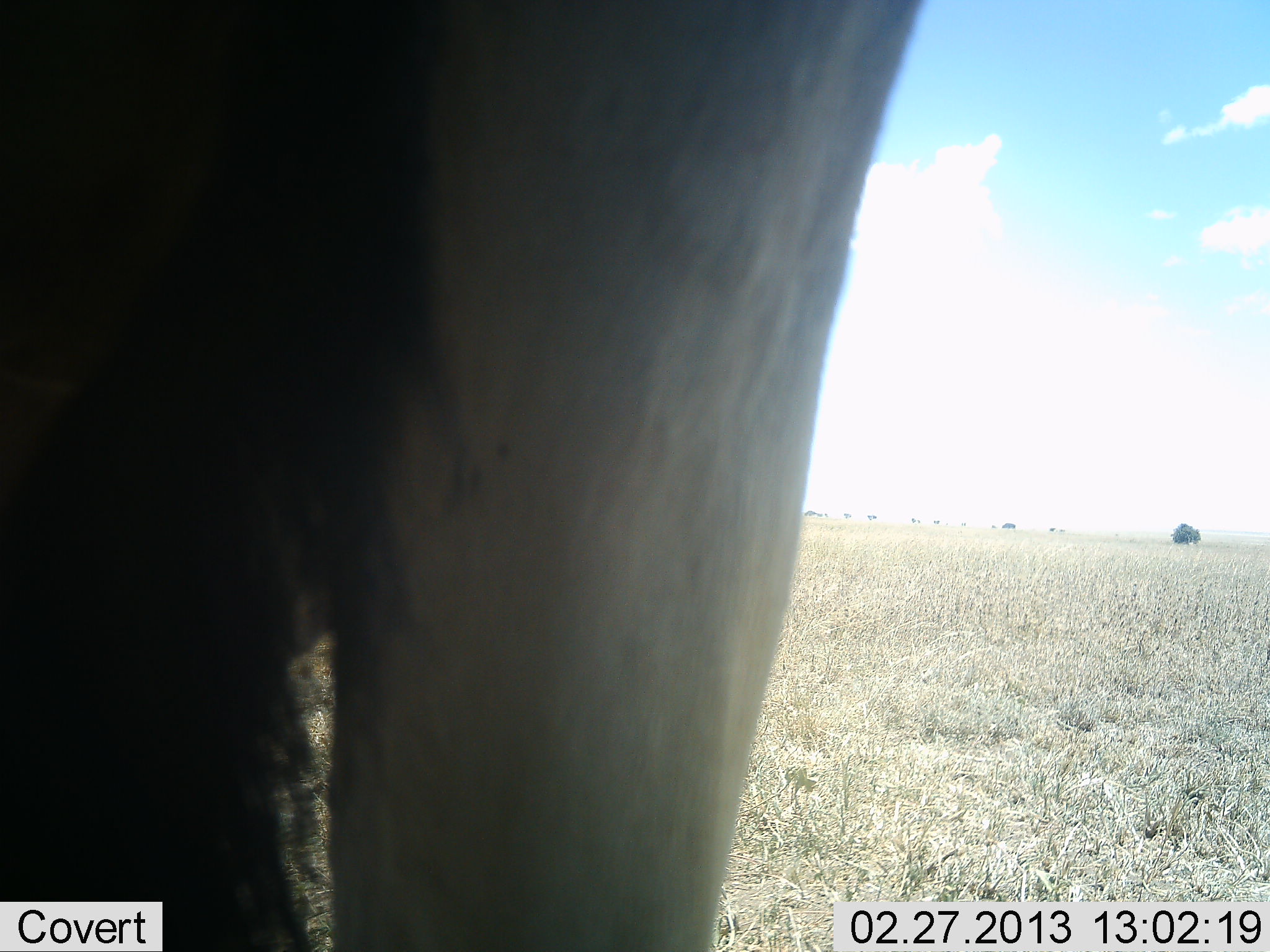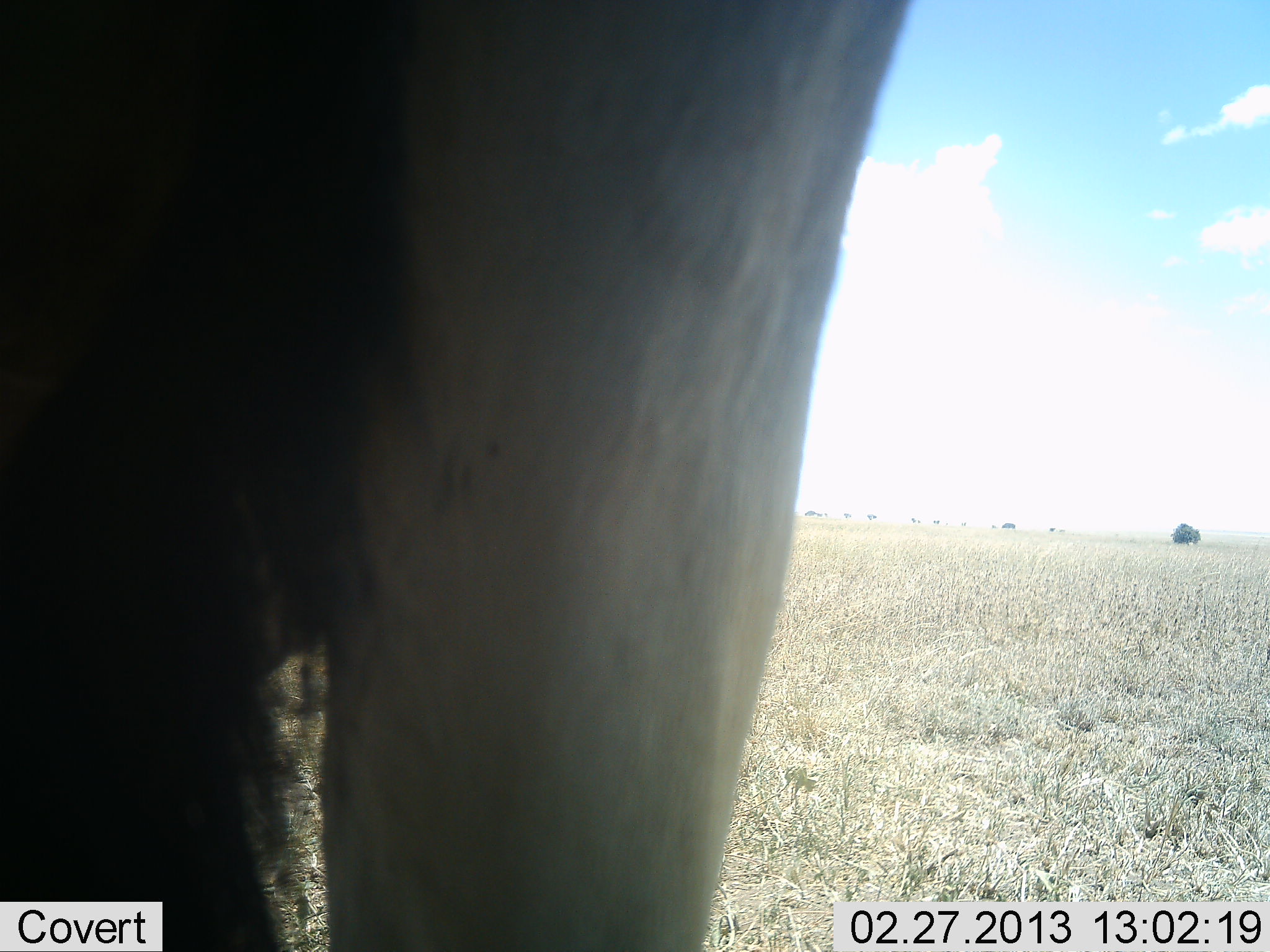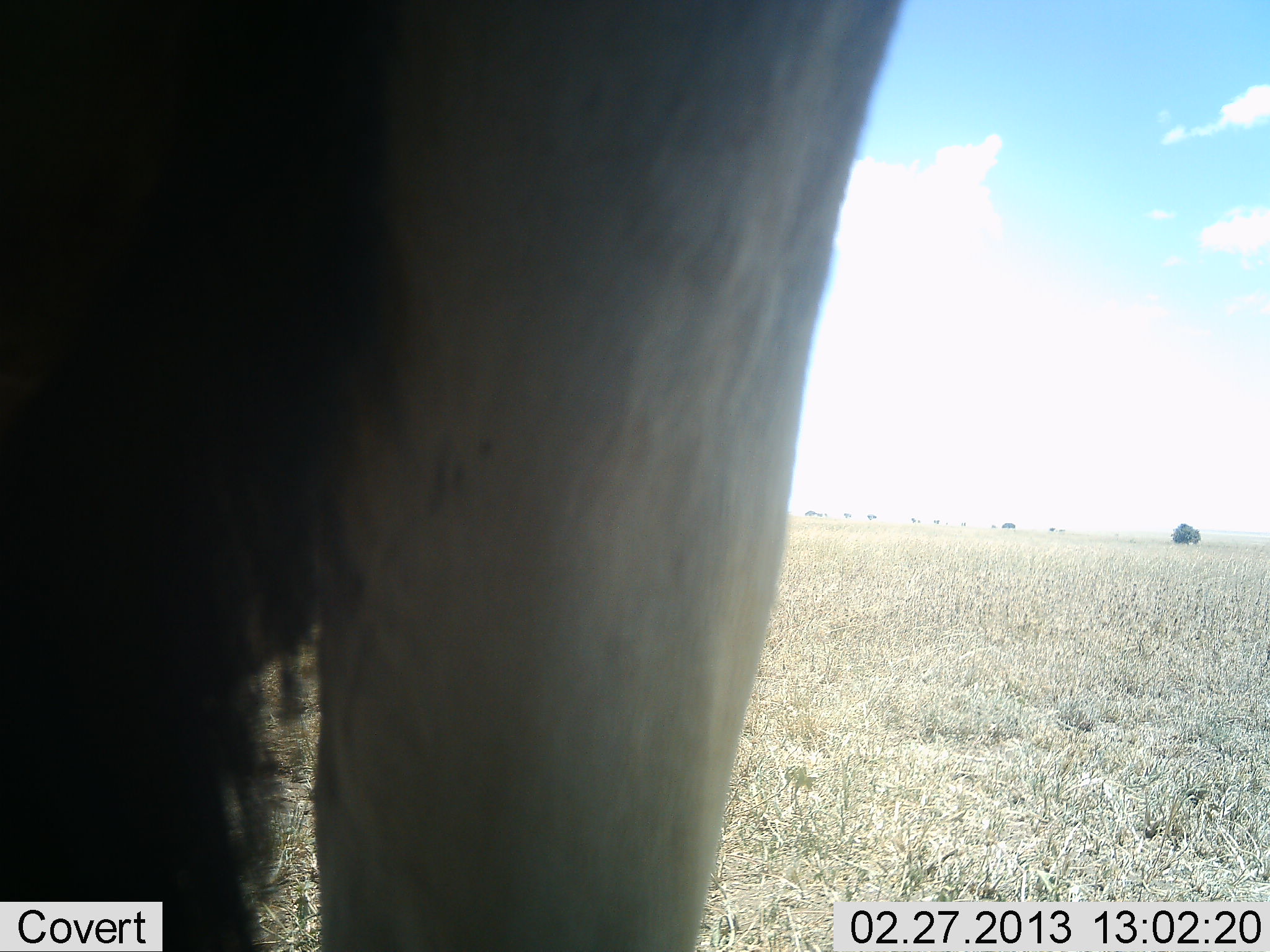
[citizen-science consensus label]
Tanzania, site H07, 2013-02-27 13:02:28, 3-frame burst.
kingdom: Animalia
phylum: Chordata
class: Mammalia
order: Artiodactyla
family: Bovidae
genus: Connochaetes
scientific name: Connochaetes taurinus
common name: blue wildebeest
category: wildebeest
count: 1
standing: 100%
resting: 0%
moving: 0%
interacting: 0%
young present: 0%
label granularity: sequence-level